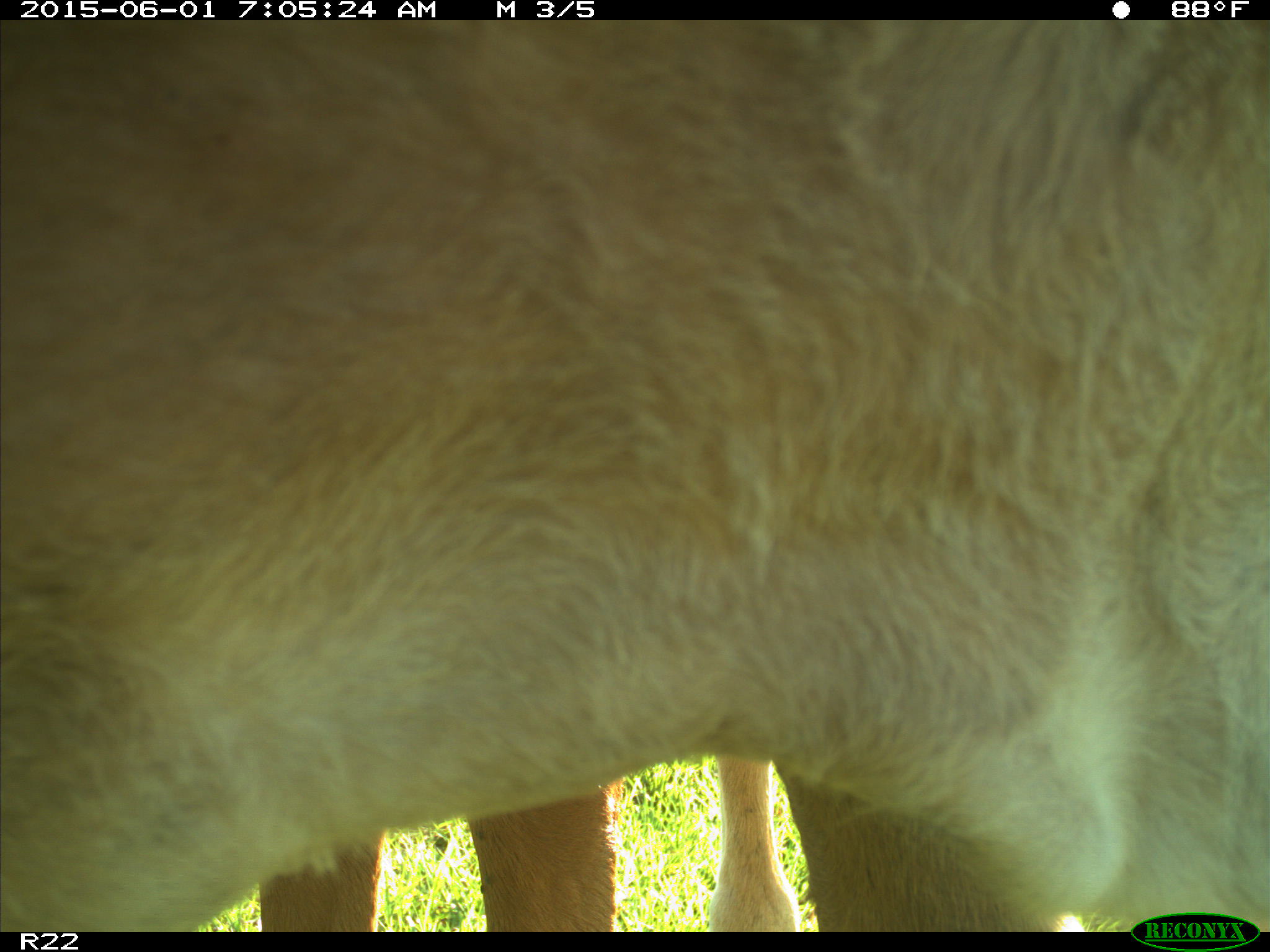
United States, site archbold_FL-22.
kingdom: Animalia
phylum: Chordata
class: Mammalia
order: Artiodactyla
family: Bovidae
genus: Bos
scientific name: Bos taurus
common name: domestic cow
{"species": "Bos taurus (domestic cow)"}